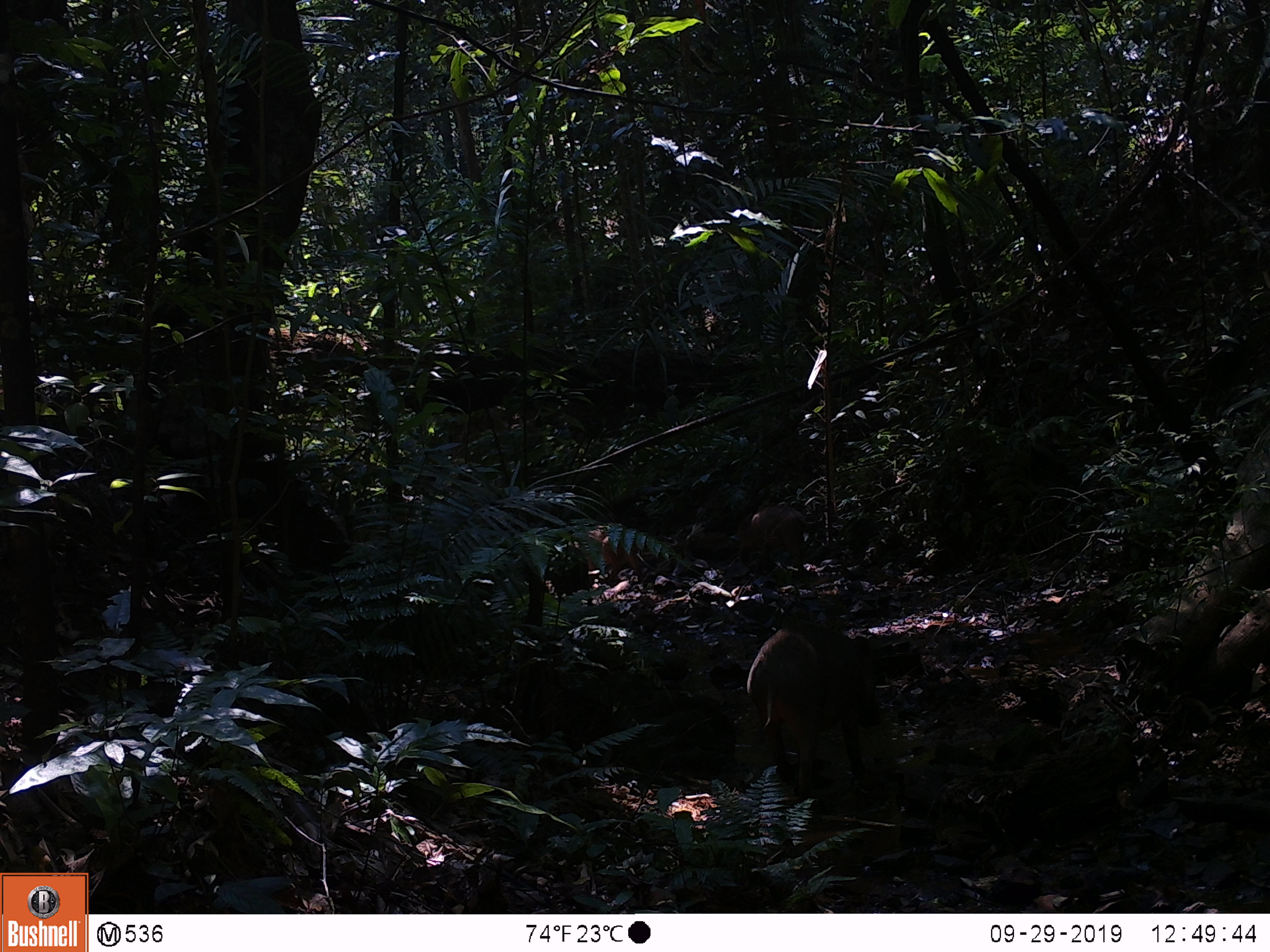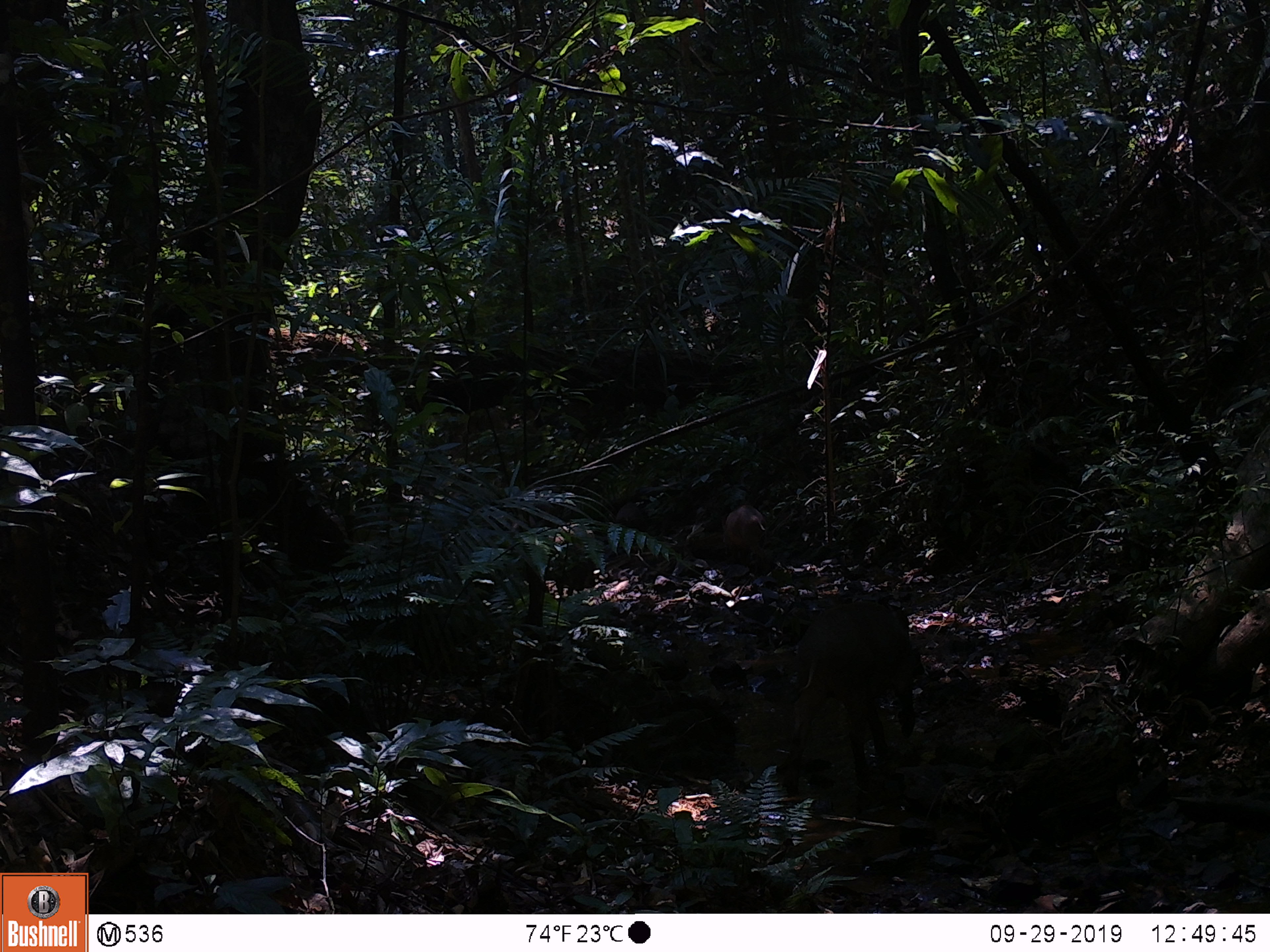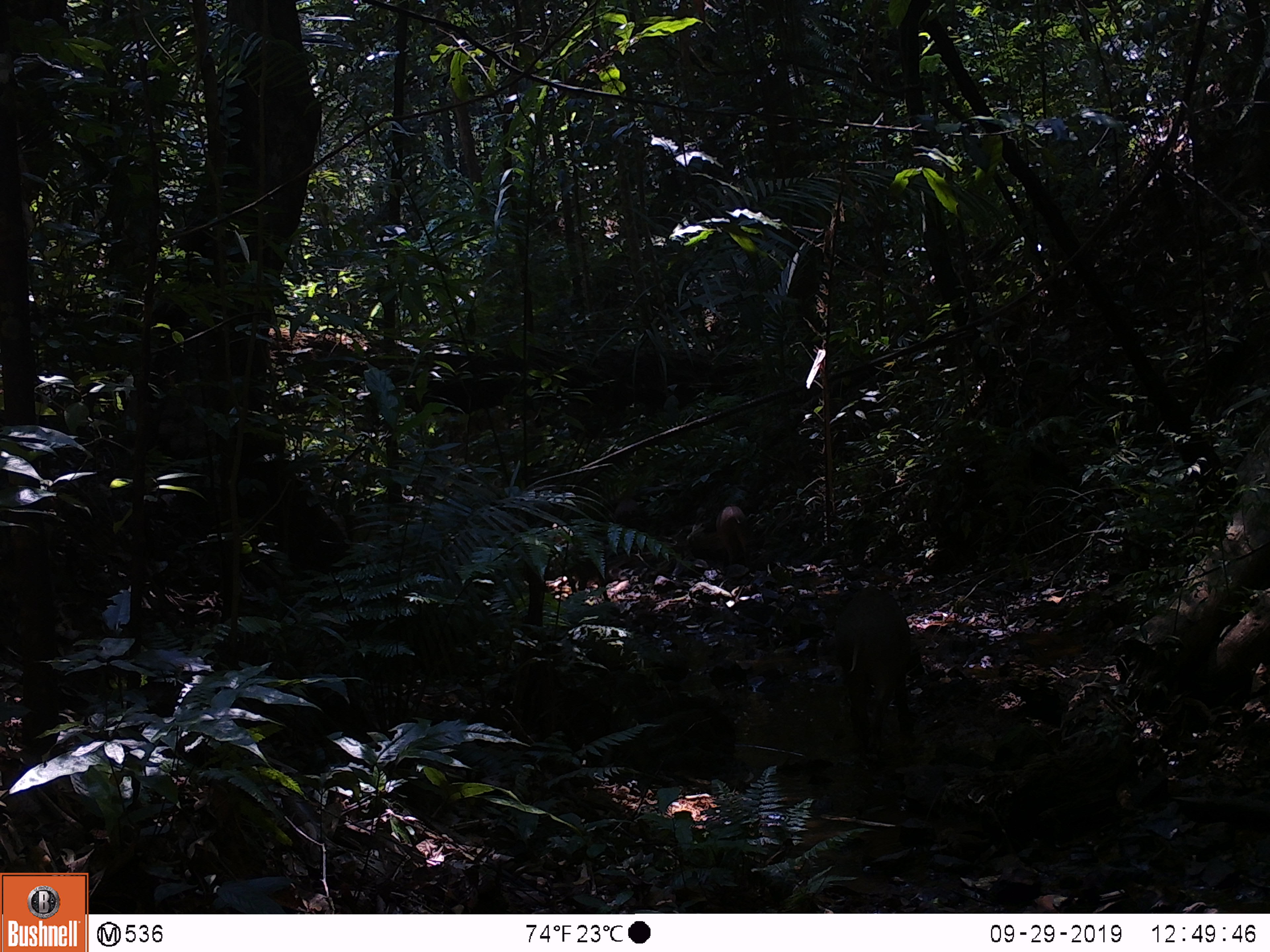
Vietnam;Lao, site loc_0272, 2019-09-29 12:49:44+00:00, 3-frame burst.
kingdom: Animalia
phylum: Chordata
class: Mammalia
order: Artiodactyla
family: Suidae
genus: Sus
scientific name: Sus scrofa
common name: eurasian wild pig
Eurasian wild pig (Sus scrofa). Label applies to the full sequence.